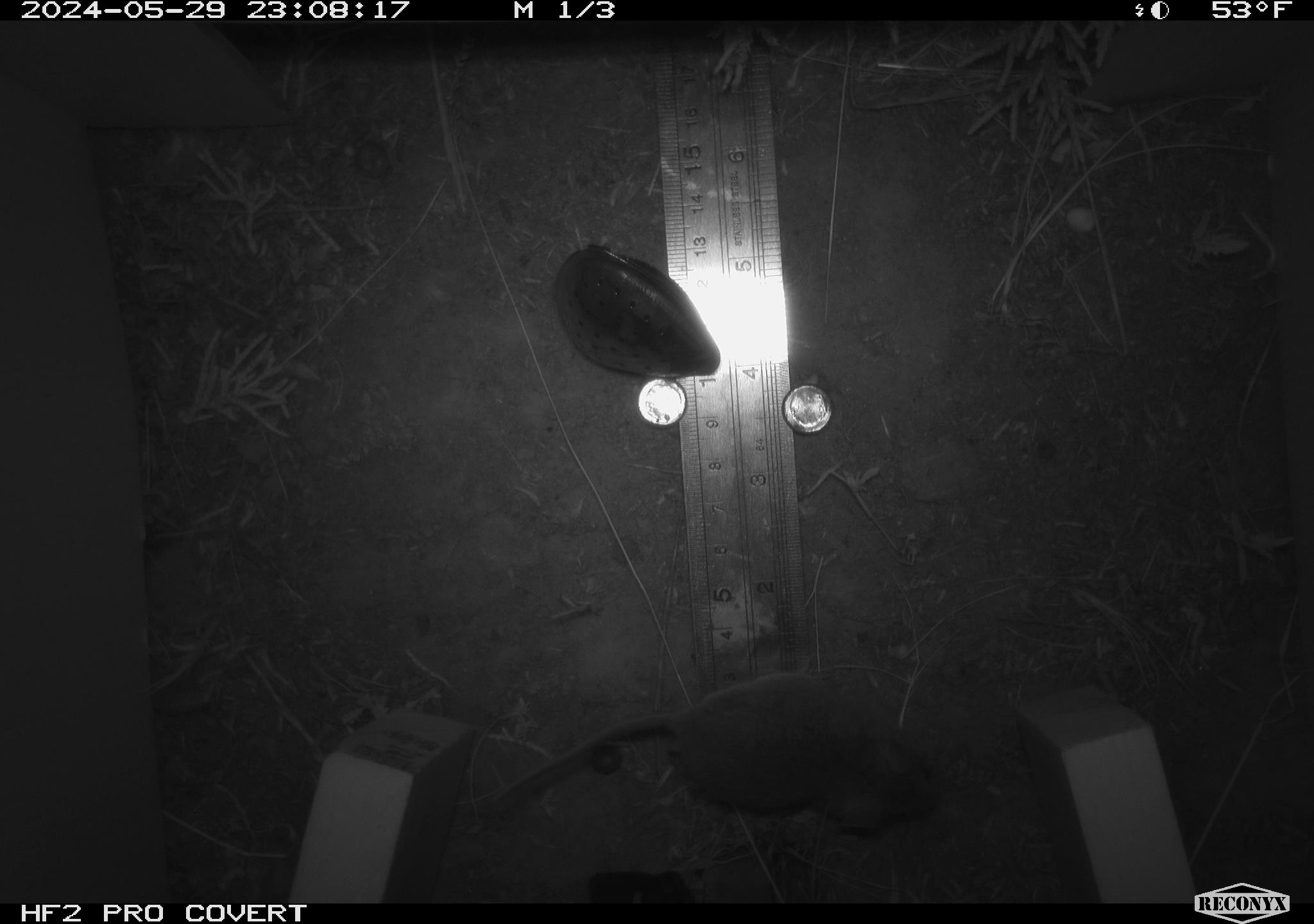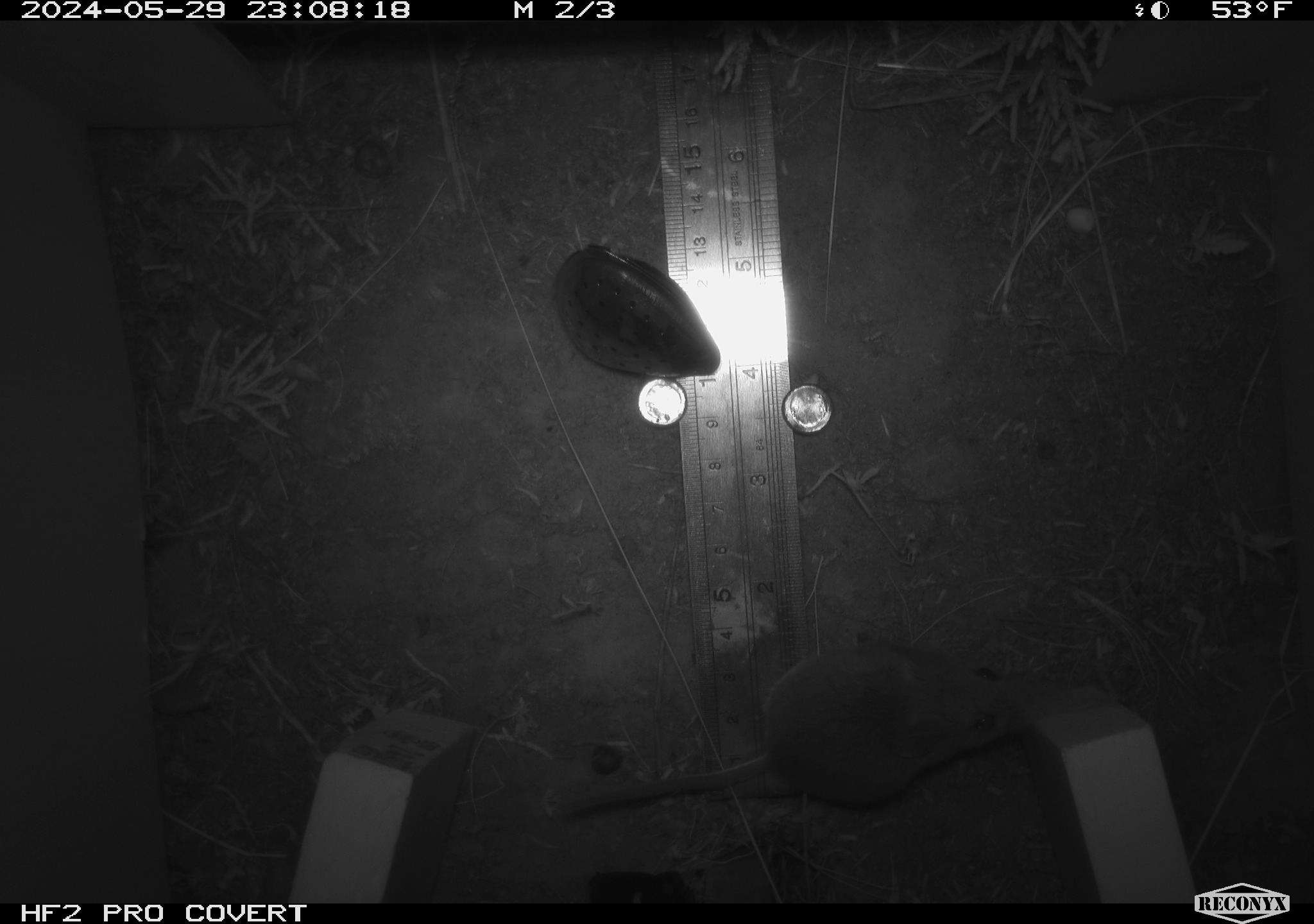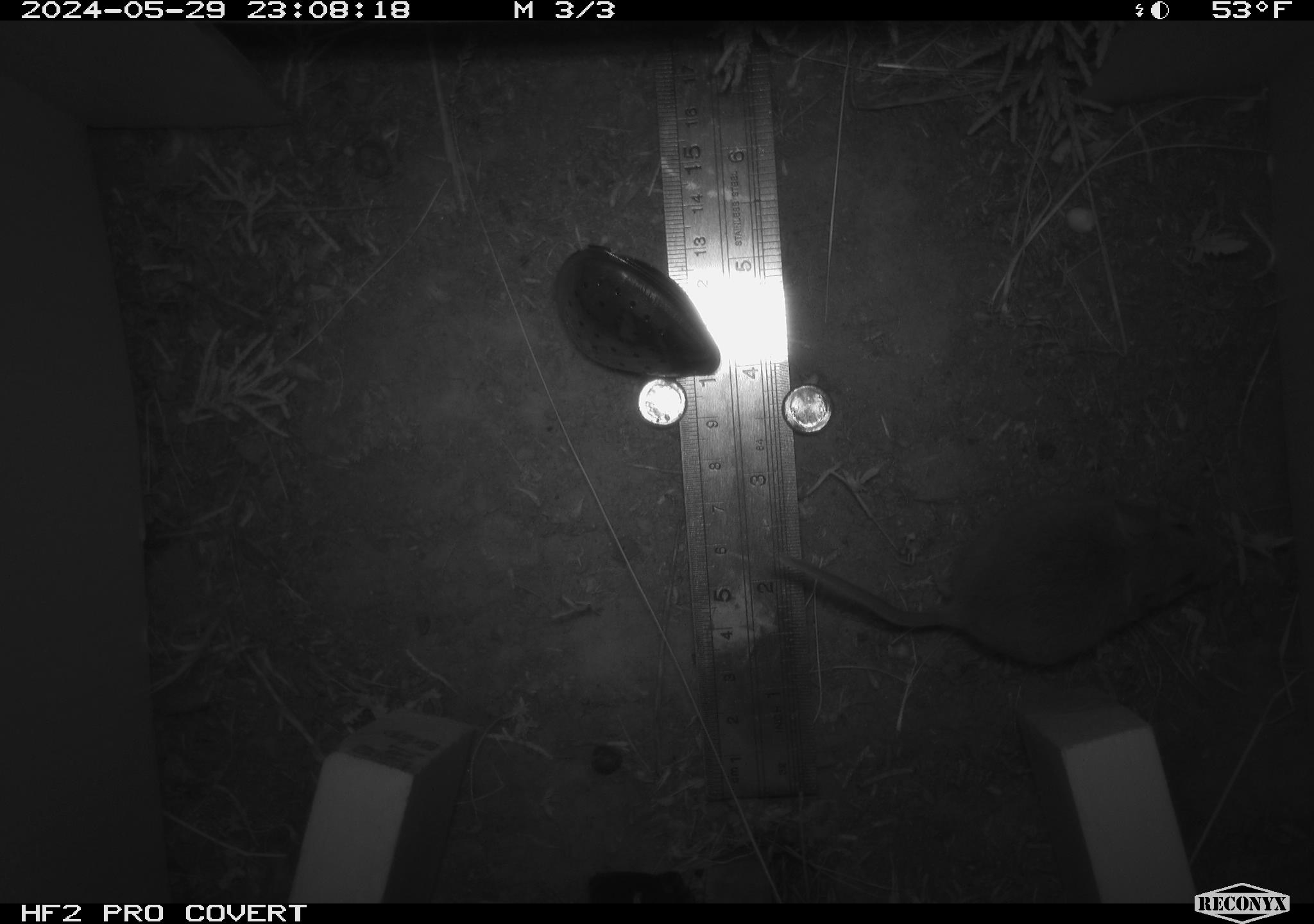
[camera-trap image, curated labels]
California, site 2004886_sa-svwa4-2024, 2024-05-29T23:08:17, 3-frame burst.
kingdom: Animalia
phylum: Chordata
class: Mammalia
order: Rodentia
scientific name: Rodentia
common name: mouse species